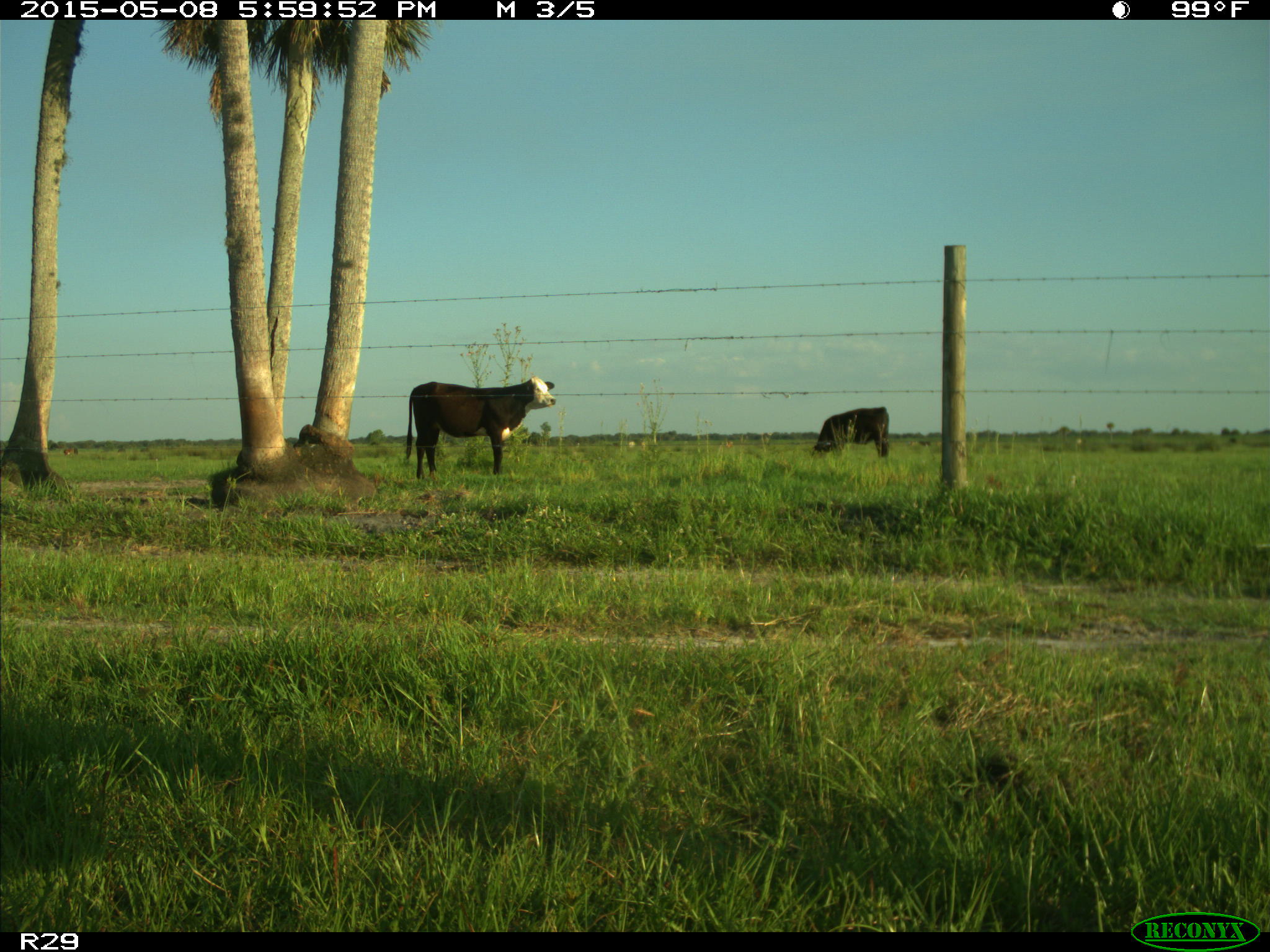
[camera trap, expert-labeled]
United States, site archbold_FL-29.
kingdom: Animalia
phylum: Chordata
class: Mammalia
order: Artiodactyla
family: Bovidae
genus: Bos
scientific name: Bos taurus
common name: domestic cow